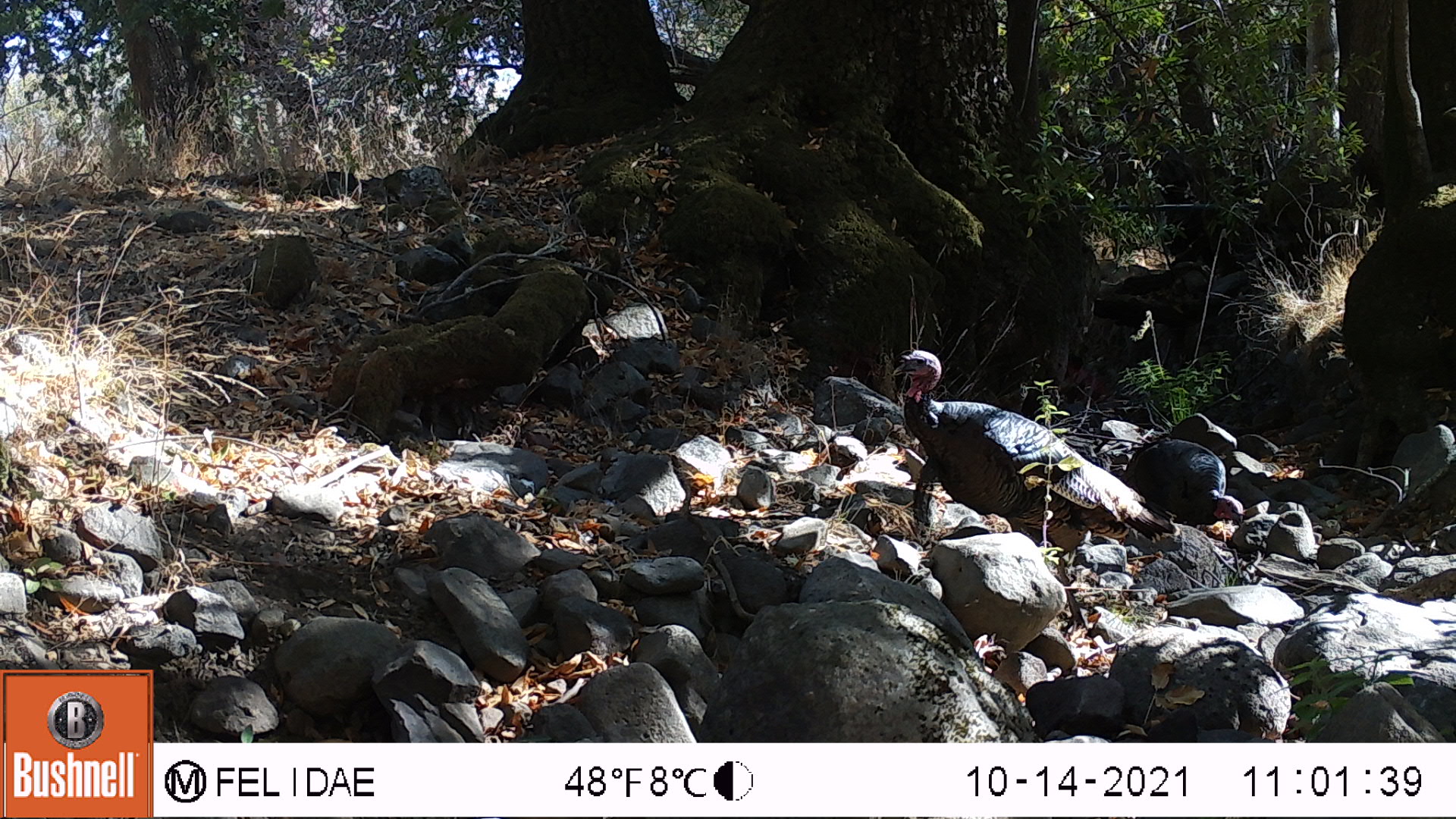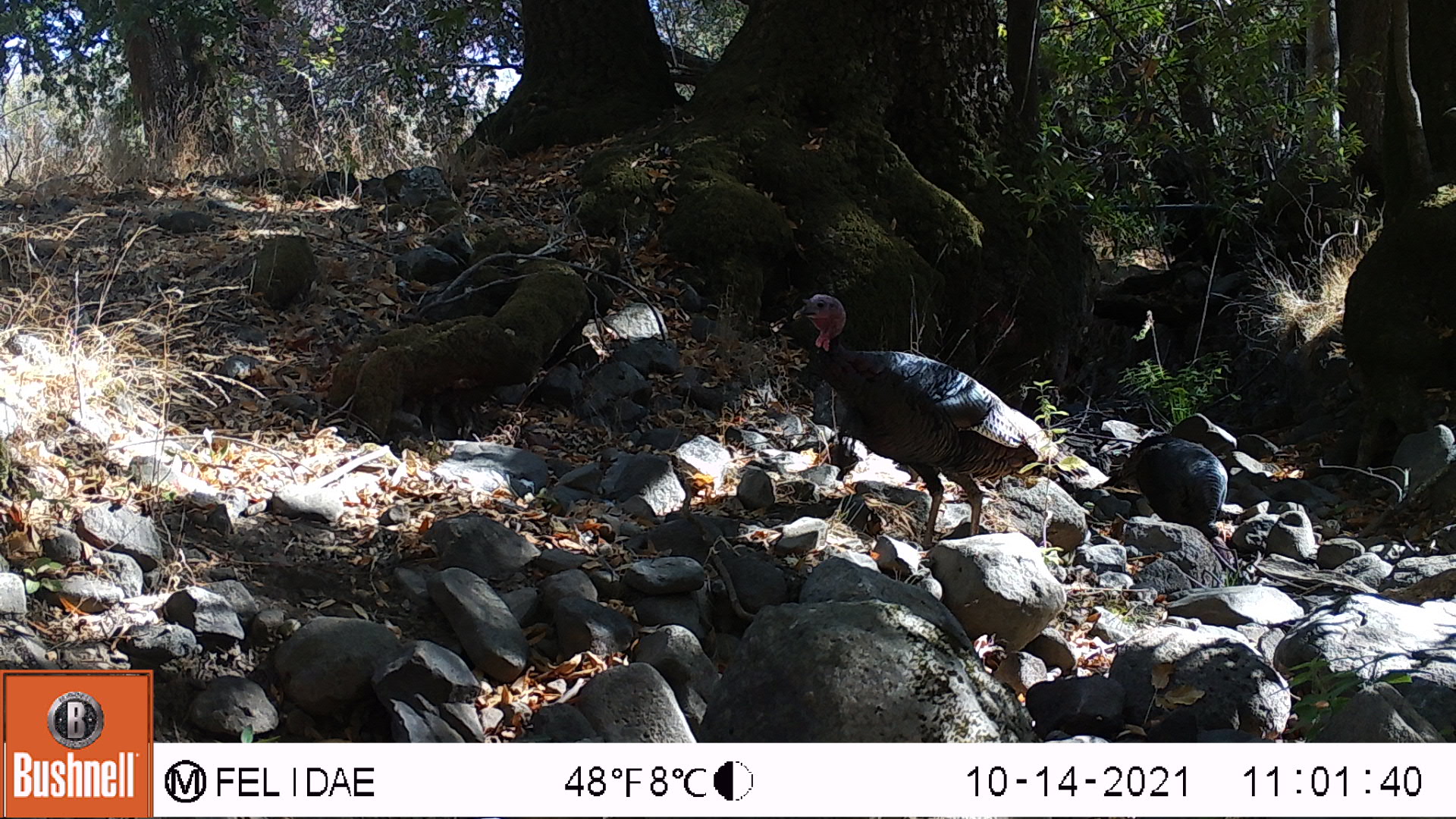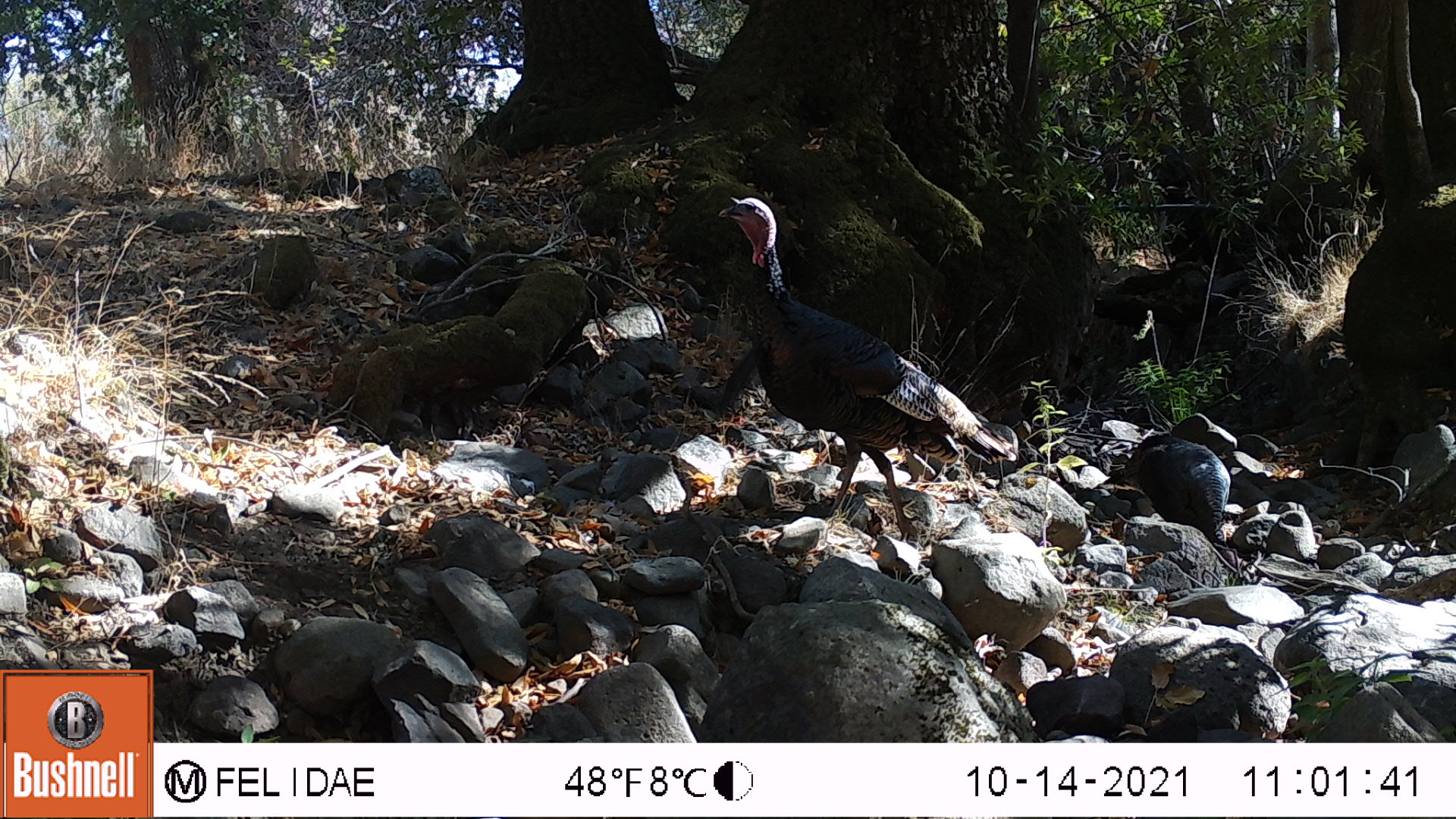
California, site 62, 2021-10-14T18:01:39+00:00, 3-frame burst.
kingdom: Animalia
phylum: Chordata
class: Aves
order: Galliformes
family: Phasianidae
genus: Meleagris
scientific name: Meleagris gallopavo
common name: turkey